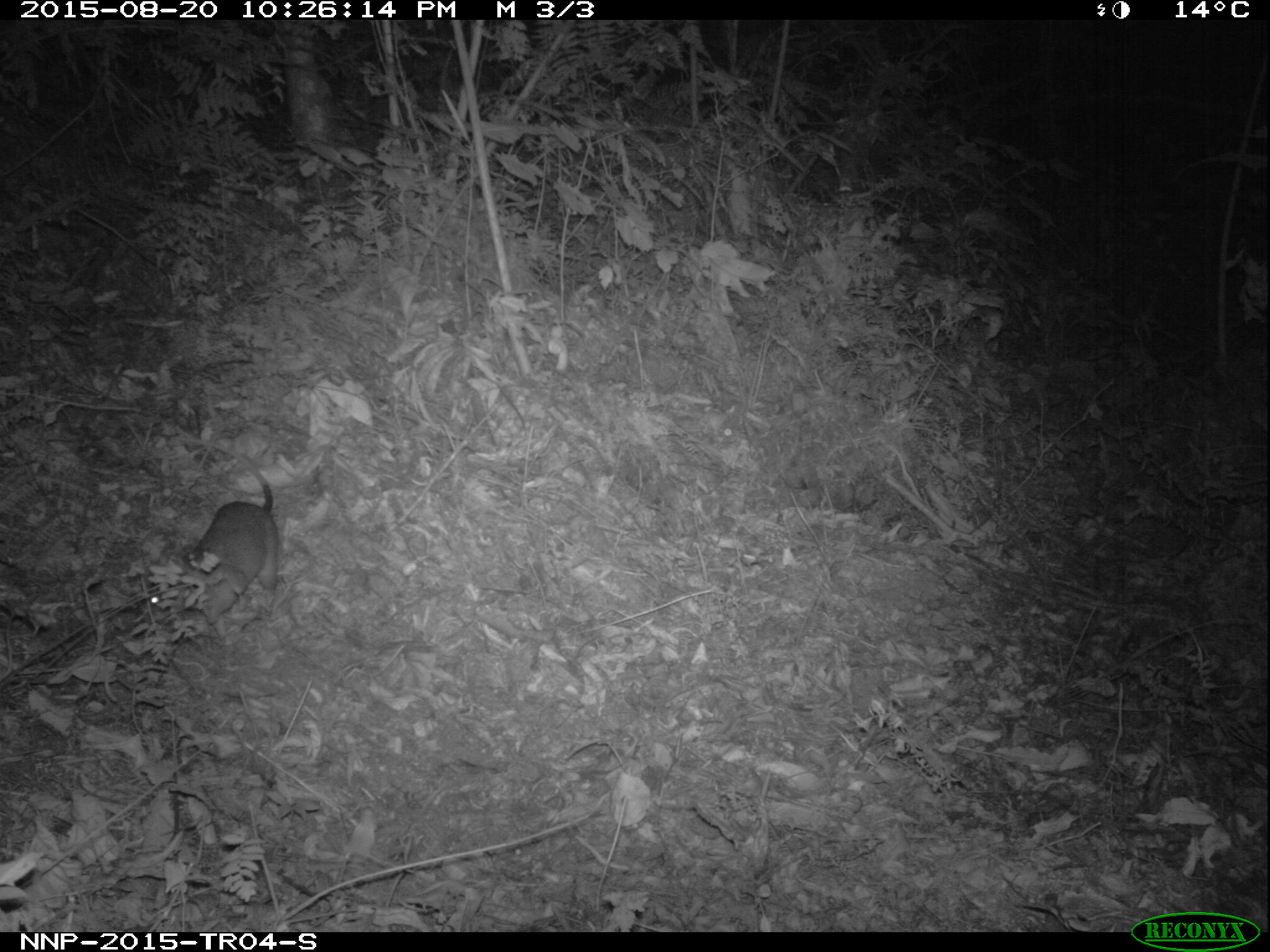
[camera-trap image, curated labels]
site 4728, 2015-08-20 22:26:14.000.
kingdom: Animalia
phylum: Chordata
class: Mammalia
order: Rodentia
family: Nesomyidae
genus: Cricetomys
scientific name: Cricetomys gambianus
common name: african giant pouched rat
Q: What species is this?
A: Cricetomys gambianus (african giant pouched rat).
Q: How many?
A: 1.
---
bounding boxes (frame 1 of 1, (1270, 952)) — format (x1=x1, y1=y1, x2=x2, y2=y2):
cricetomys gambianus: (x1=148, y1=436, x2=279, y2=625)